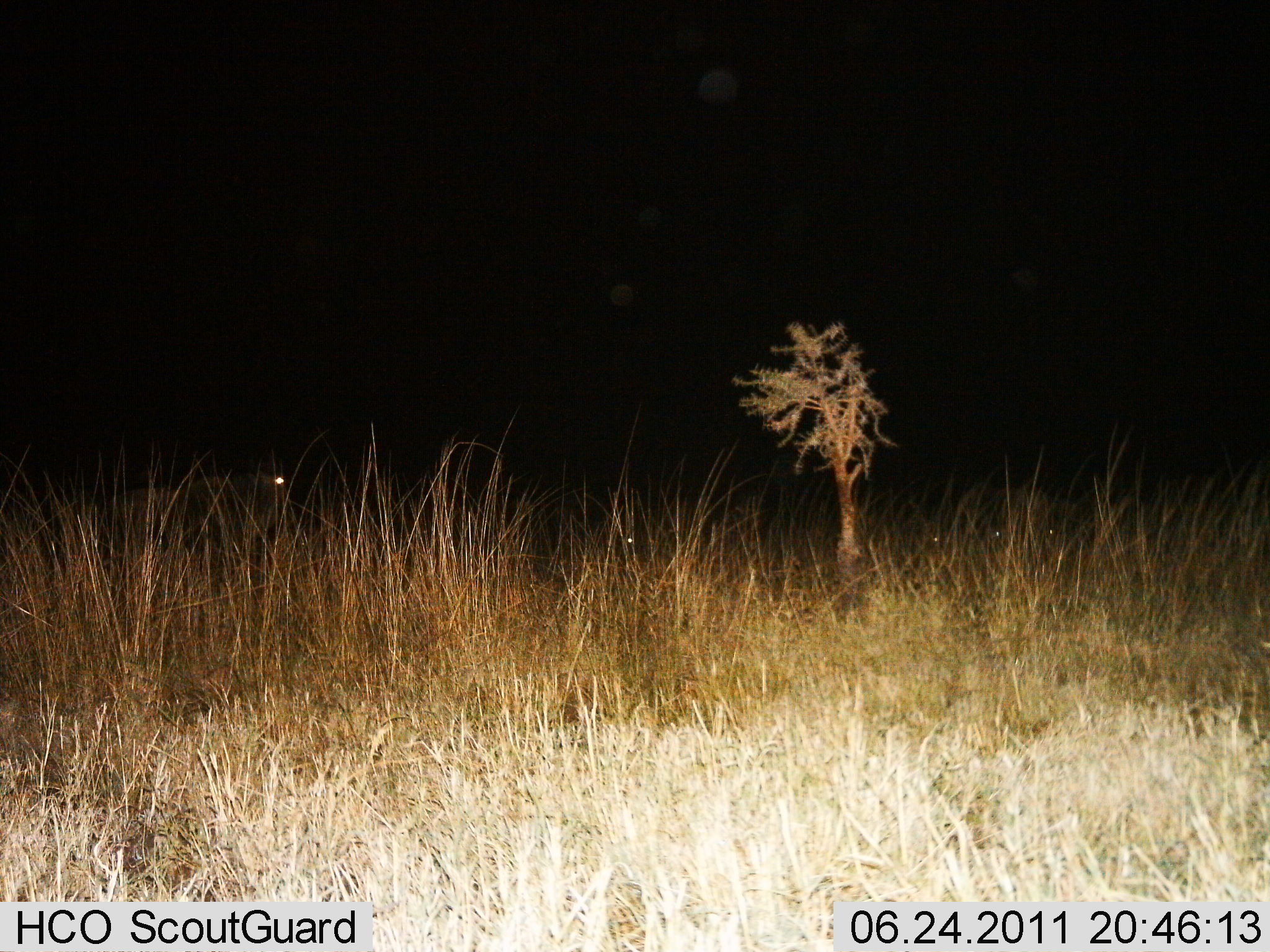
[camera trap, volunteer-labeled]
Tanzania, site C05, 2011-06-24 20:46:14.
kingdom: Animalia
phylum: Chordata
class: Mammalia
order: Artiodactyla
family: Bovidae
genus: Connochaetes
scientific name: Connochaetes taurinus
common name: blue wildebeest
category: wildebeest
Wildebeest (blue wildebeest) (Connochaetes taurinus), count 1. Behavior (volunteer vote fractions): standing 78%, resting 0%, moving 33%, interacting 0%. Young present (vote fraction): 0%. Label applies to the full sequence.